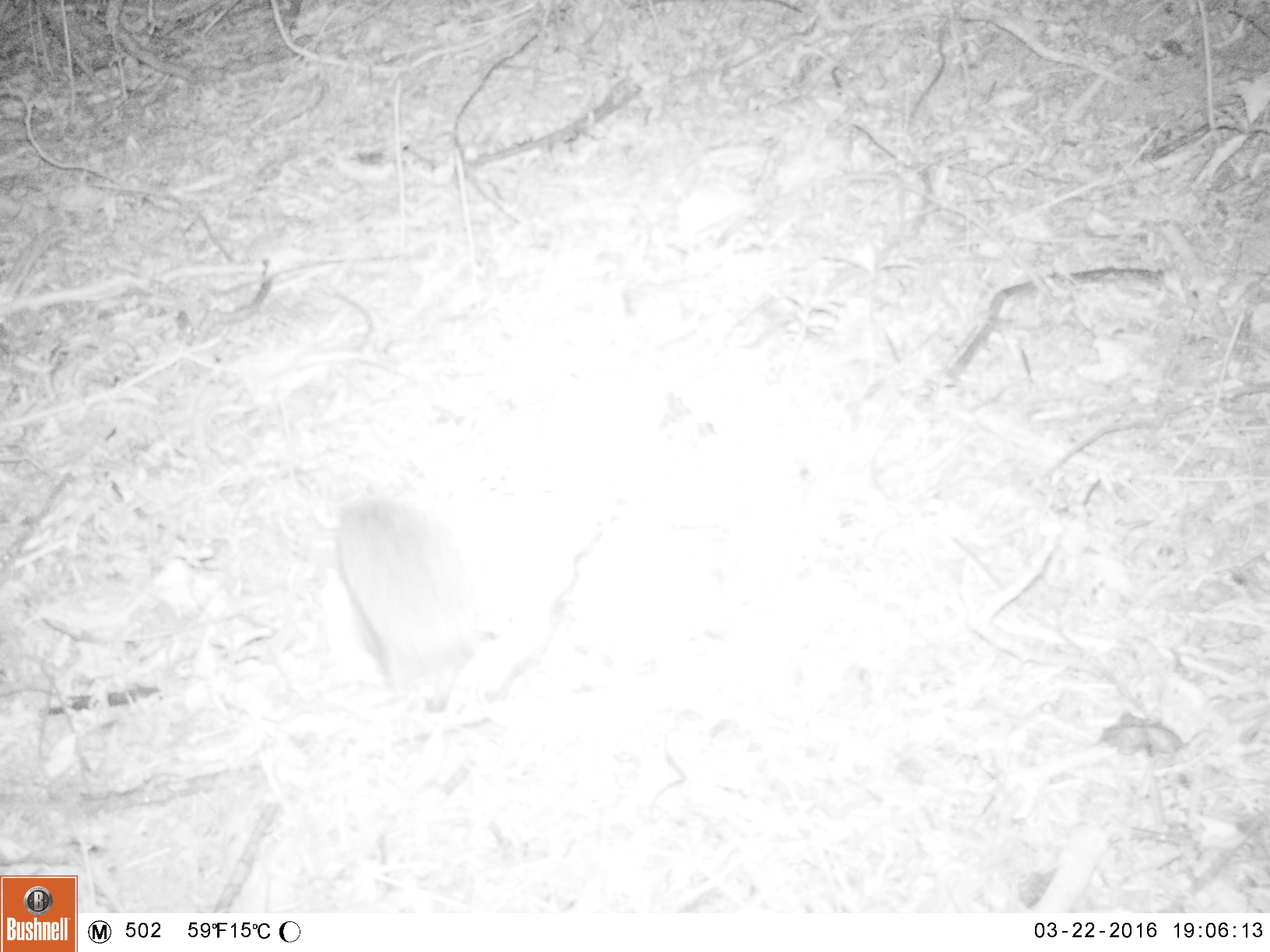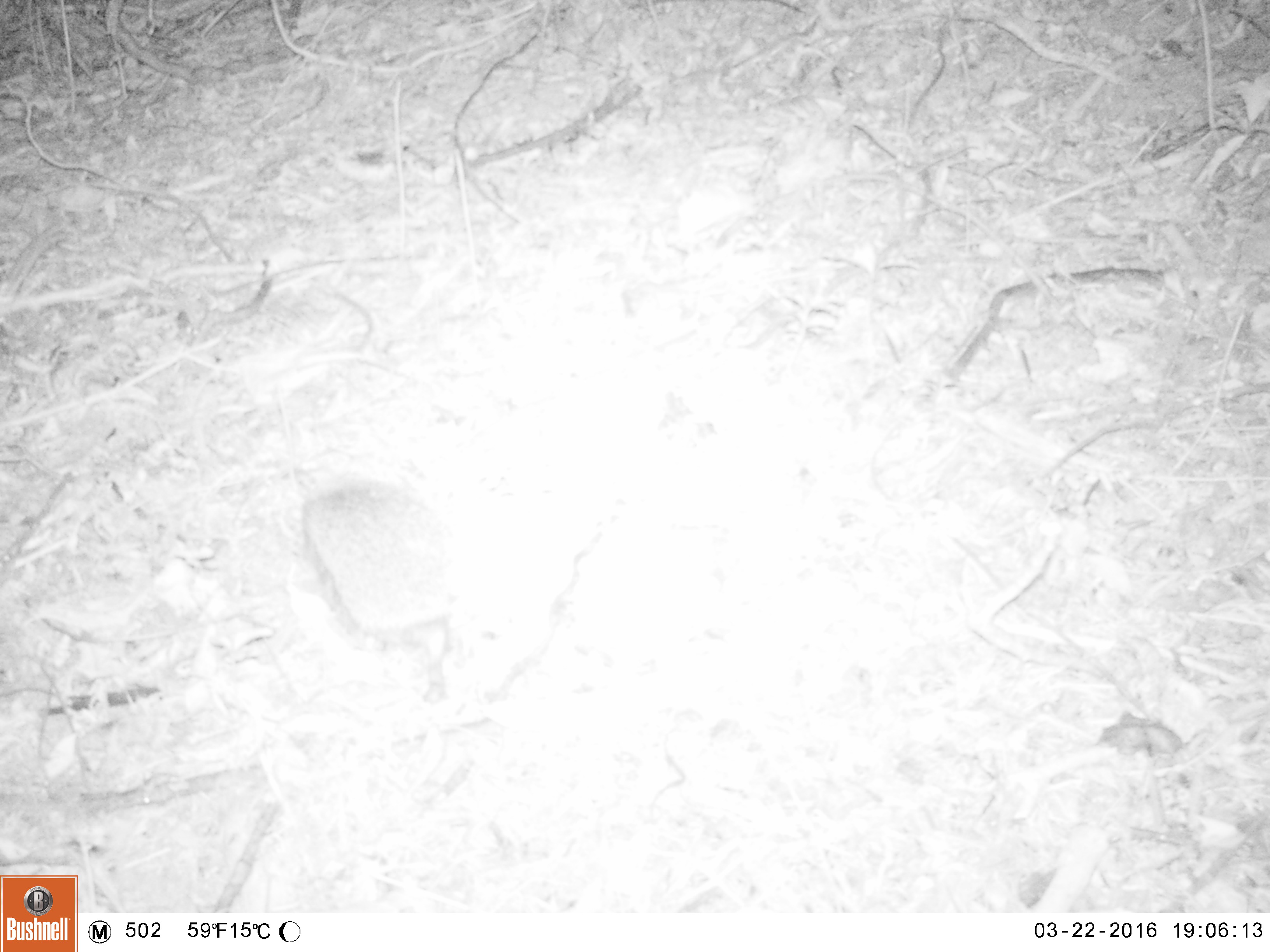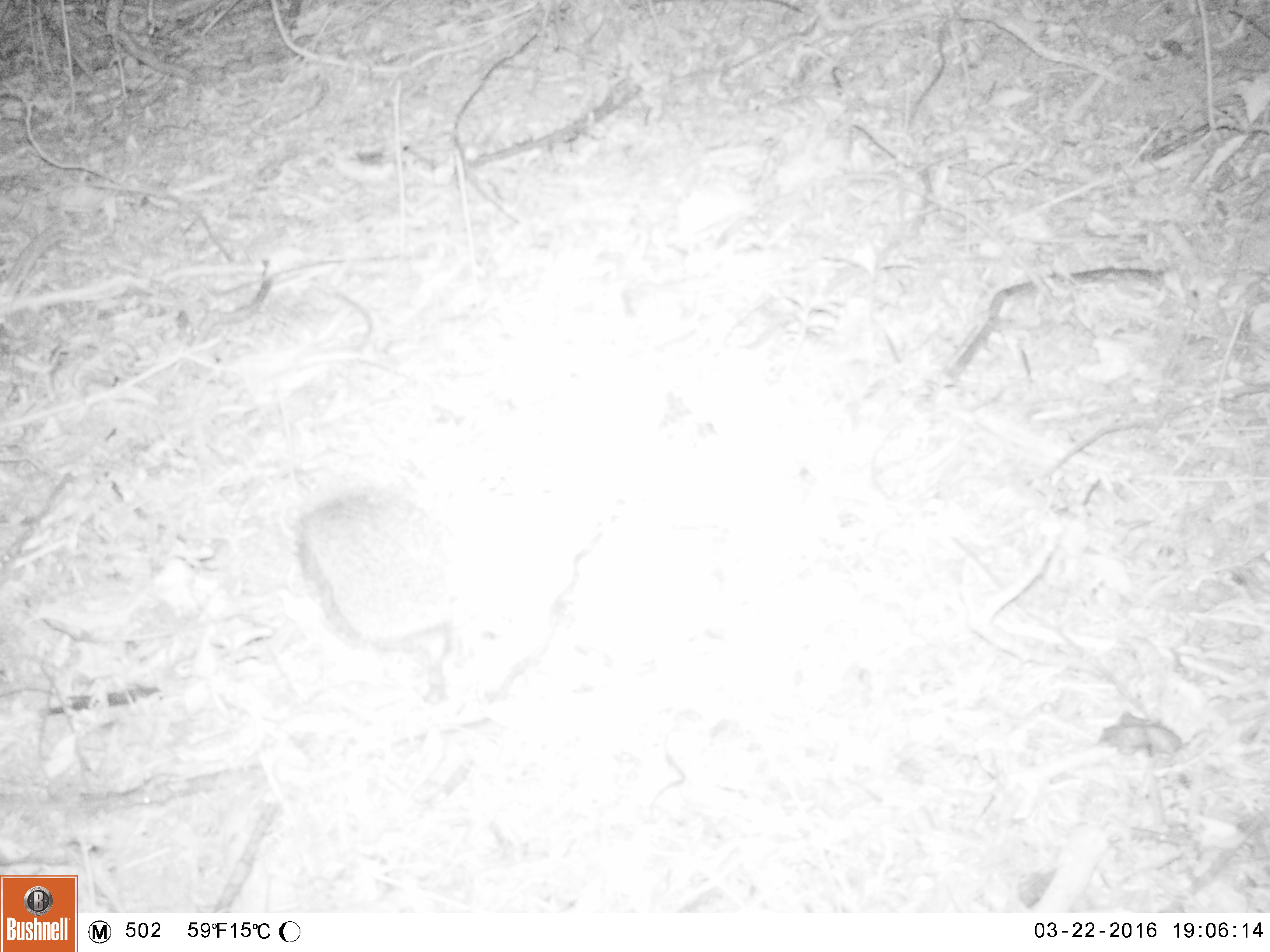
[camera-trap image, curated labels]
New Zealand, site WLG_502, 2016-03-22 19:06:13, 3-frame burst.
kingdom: Animalia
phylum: Chordata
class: Mammalia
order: Eulipotyphla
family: Erinaceidae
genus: Erinaceus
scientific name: Erinaceus europaeus europaeus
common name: european hedgehog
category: hedgehog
Hedgehog (european hedgehog) (Erinaceus europaeus europaeus).